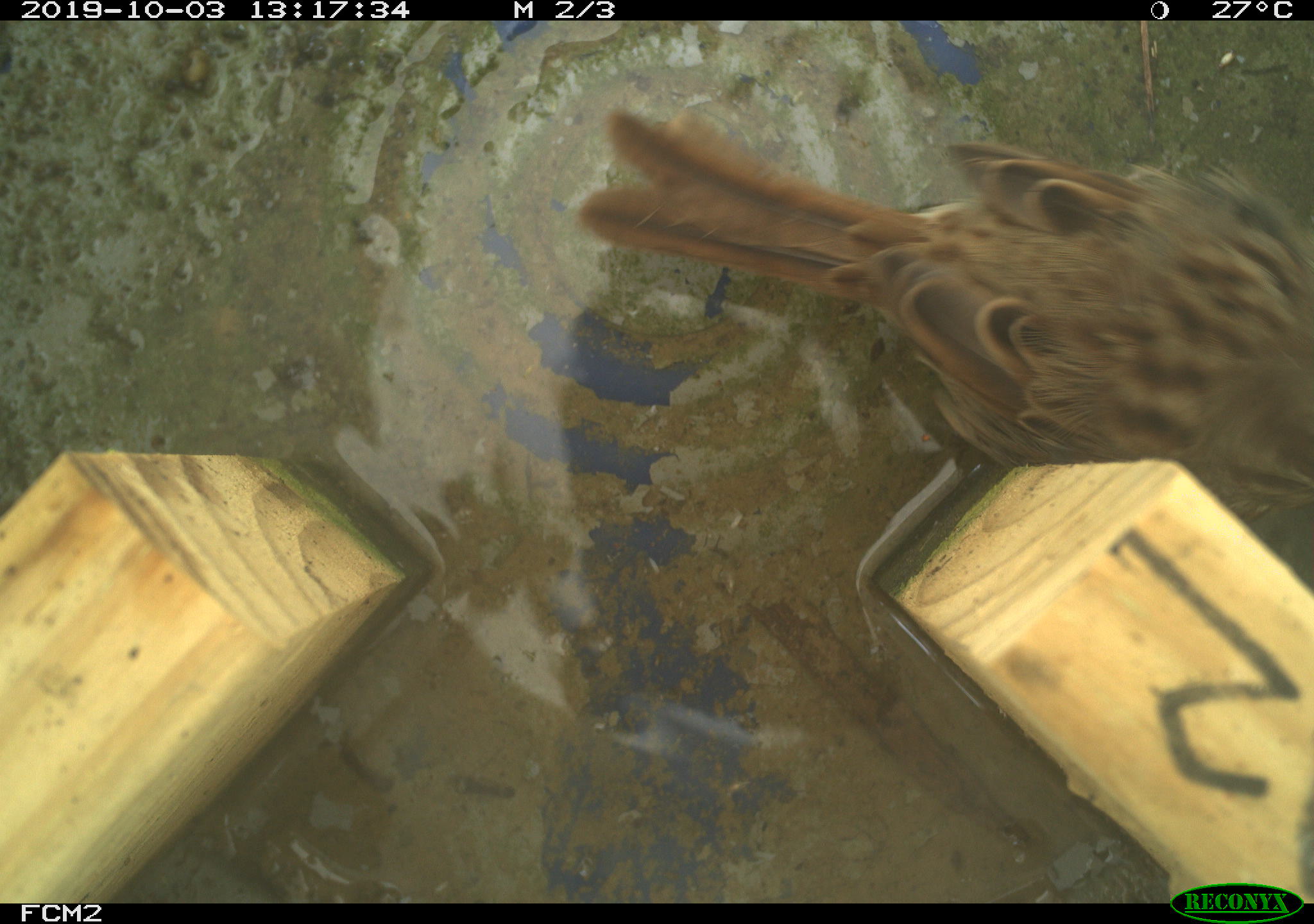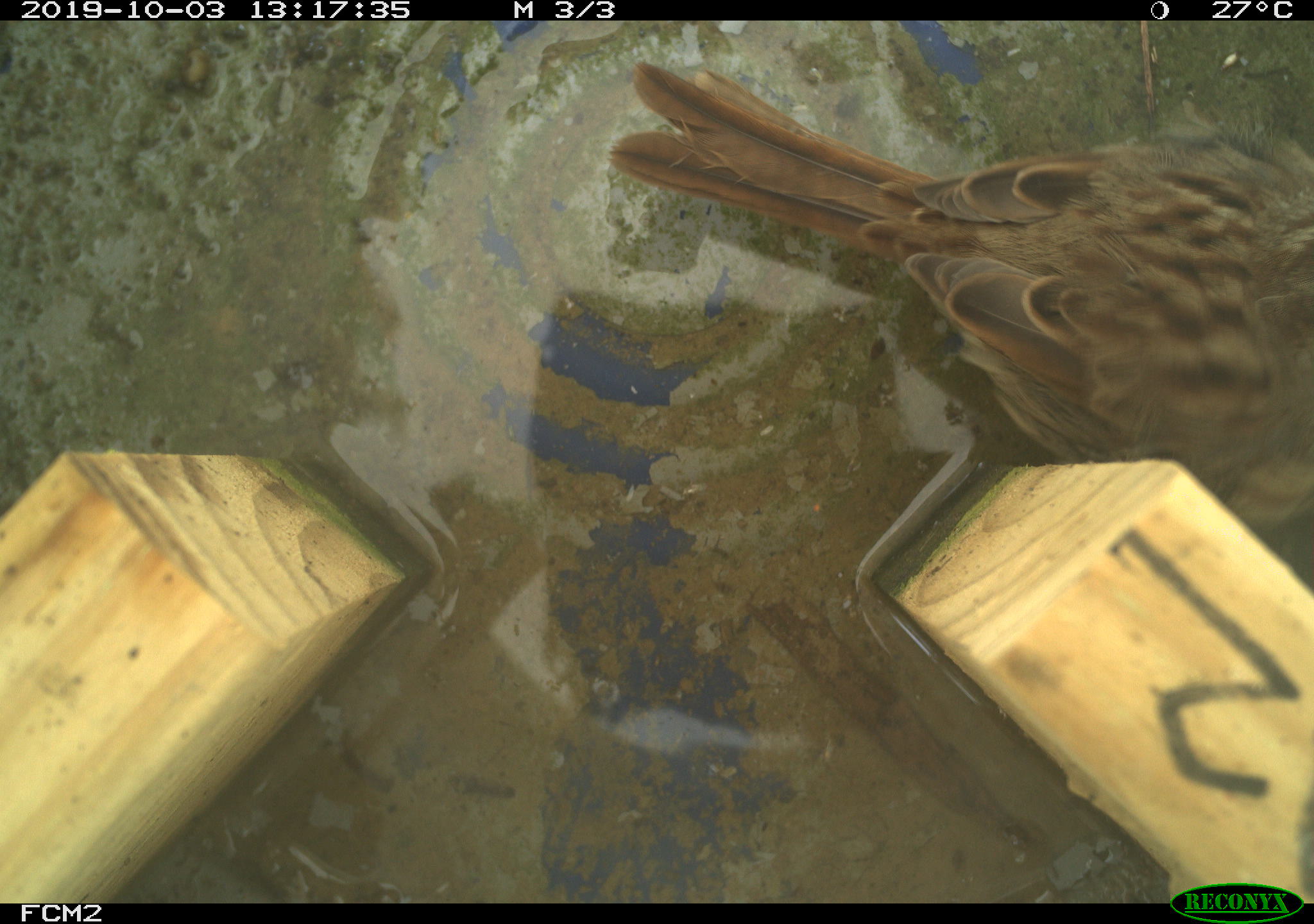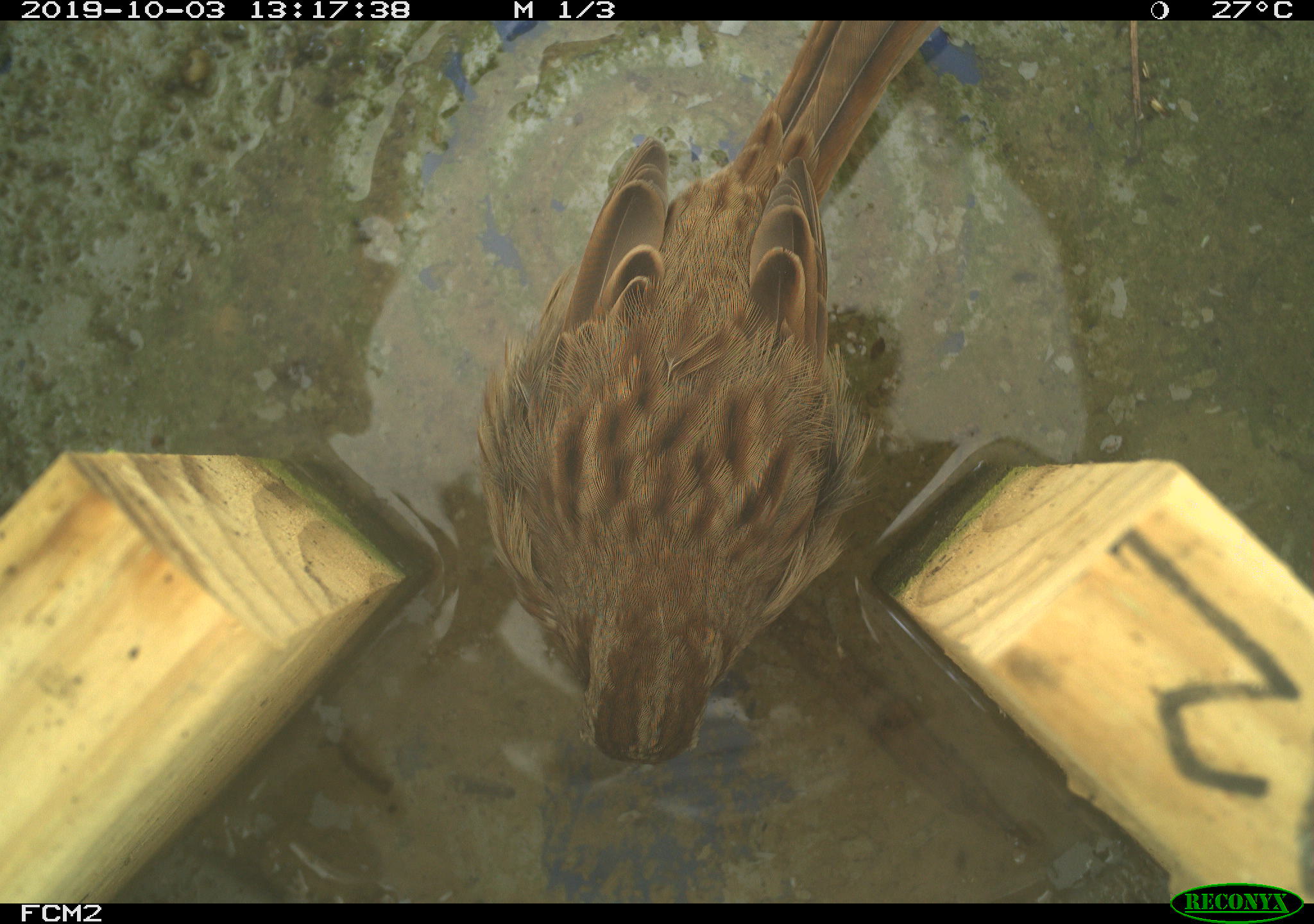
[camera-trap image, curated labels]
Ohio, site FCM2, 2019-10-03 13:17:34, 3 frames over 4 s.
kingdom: Animalia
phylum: Chordata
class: Aves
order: Passeriformes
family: Passerellidae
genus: Melospiza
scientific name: Melospiza melodia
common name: song sparrow